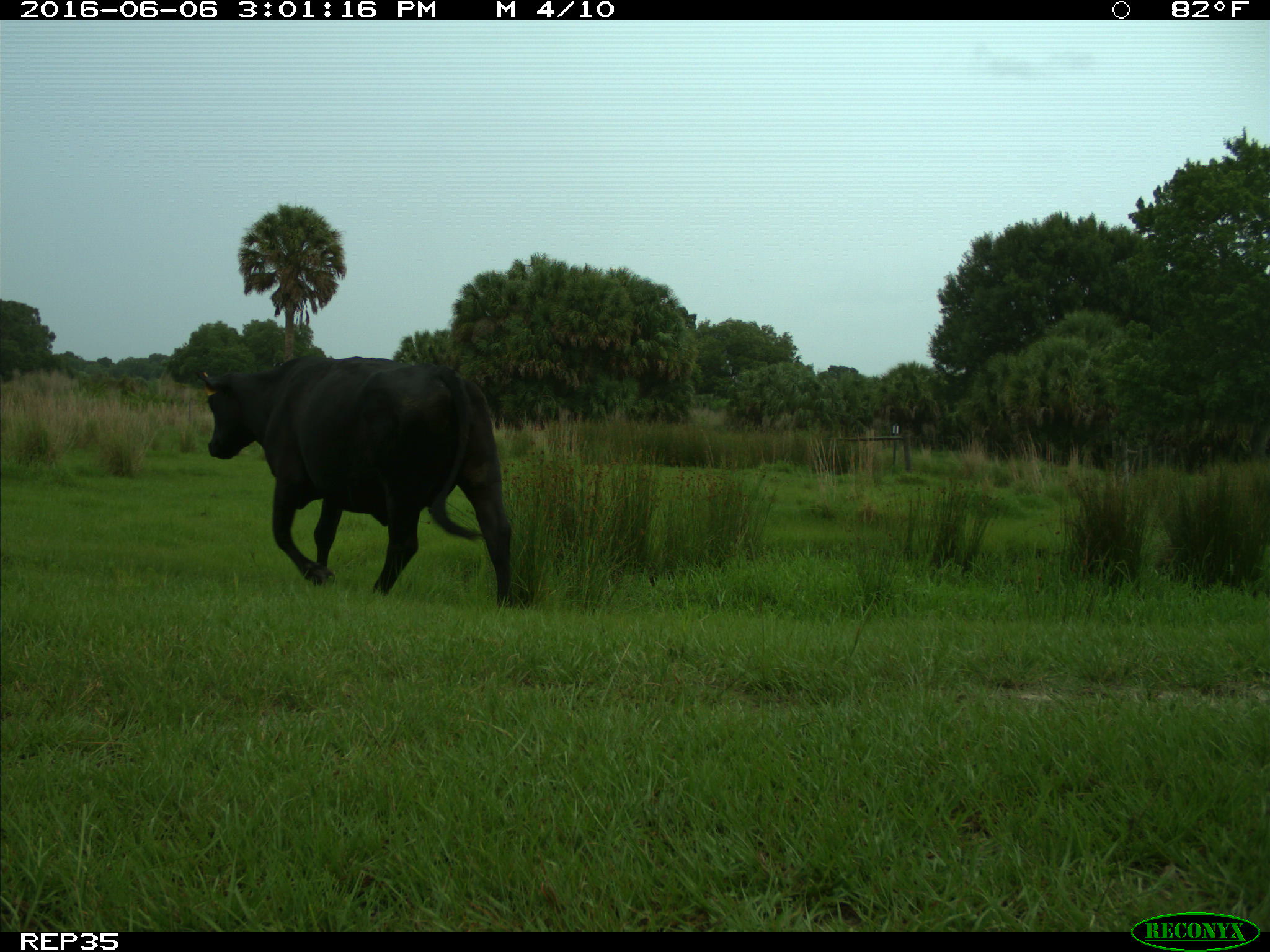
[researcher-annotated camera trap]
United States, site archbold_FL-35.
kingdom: Animalia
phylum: Chordata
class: Mammalia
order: Artiodactyla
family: Bovidae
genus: Bos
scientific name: Bos taurus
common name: domestic cow